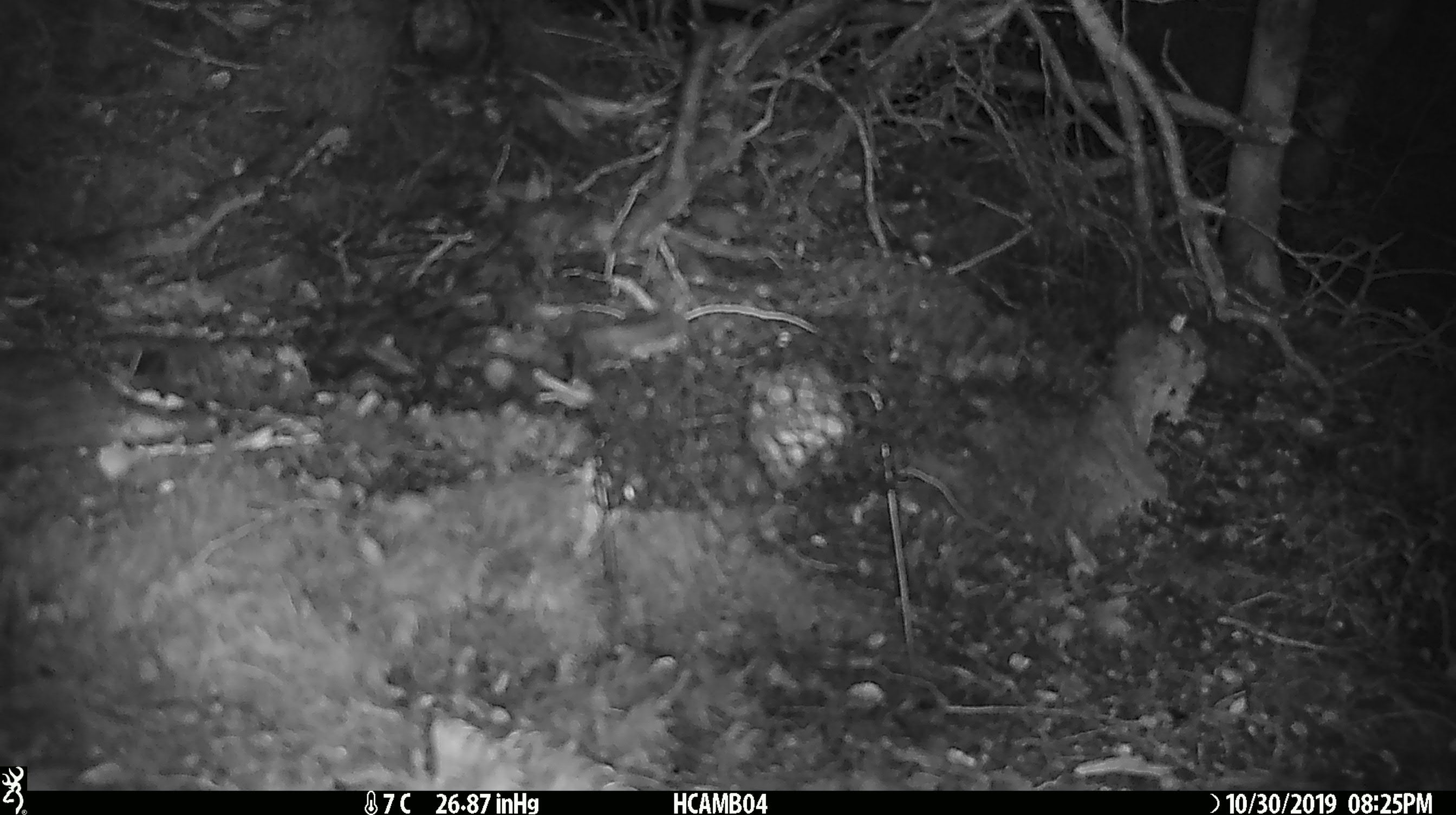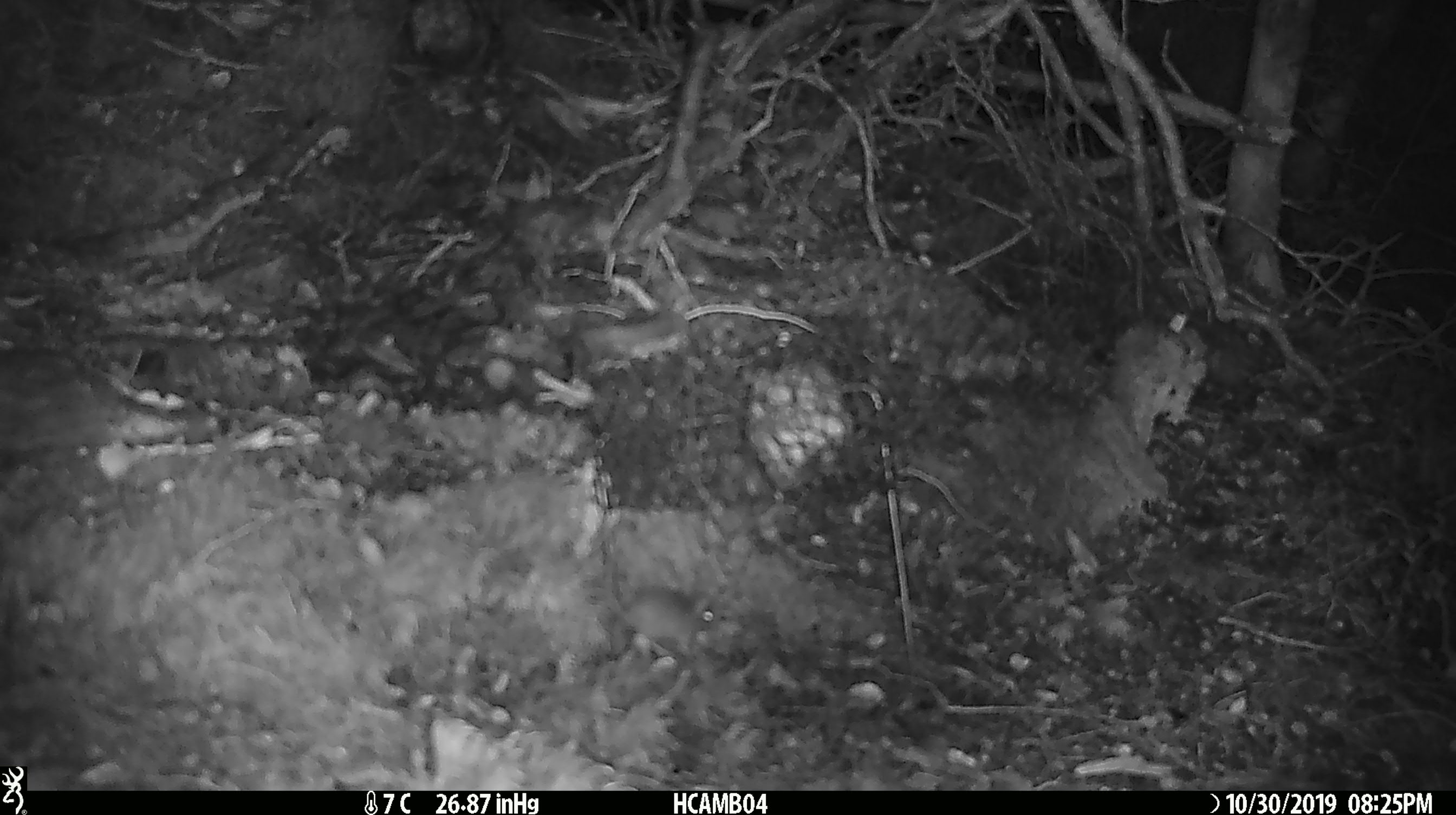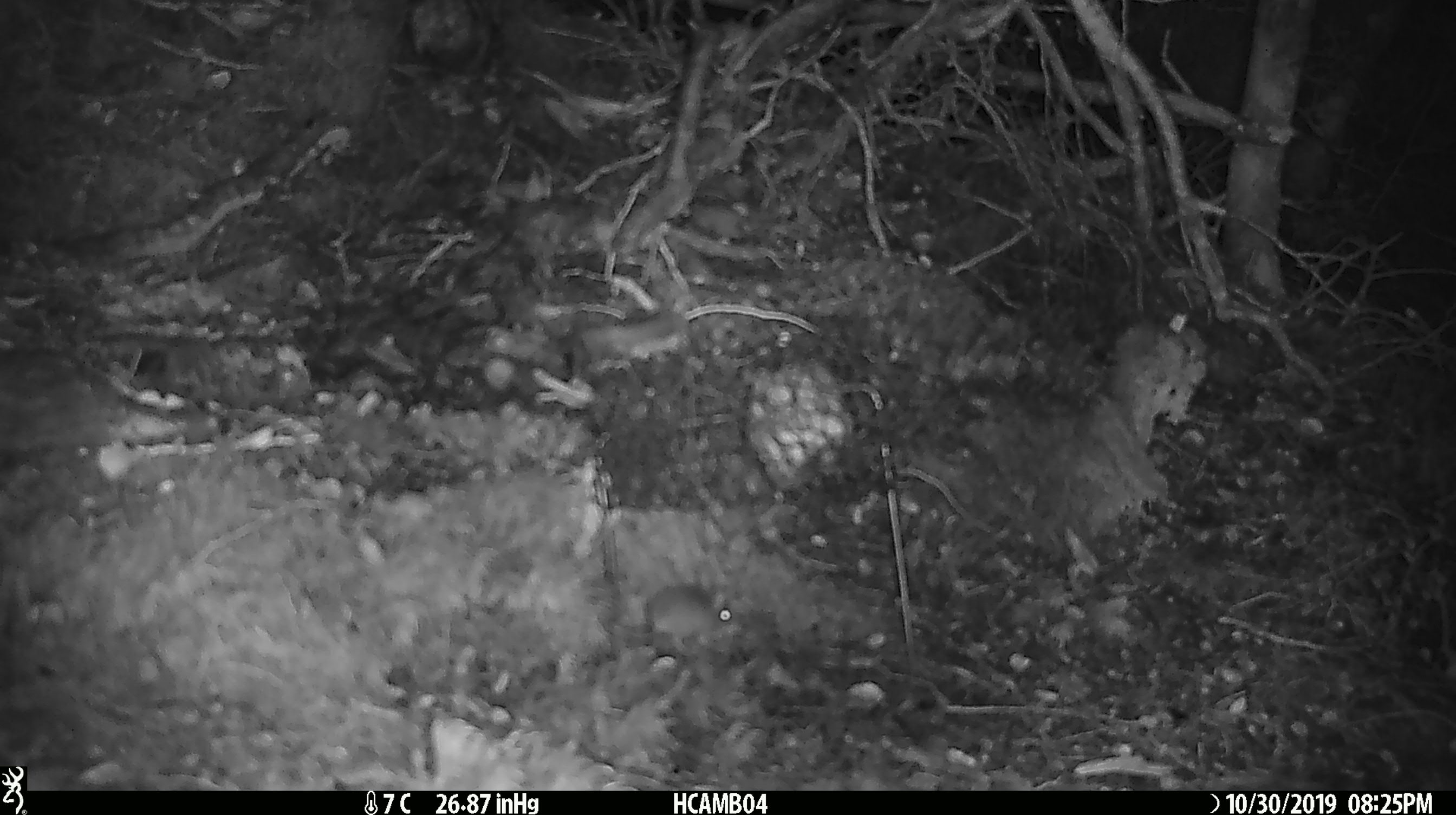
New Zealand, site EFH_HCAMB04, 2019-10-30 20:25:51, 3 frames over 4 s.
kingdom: Animalia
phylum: Chordata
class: Mammalia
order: Rodentia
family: Muridae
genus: Mus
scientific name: Mus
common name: mouse